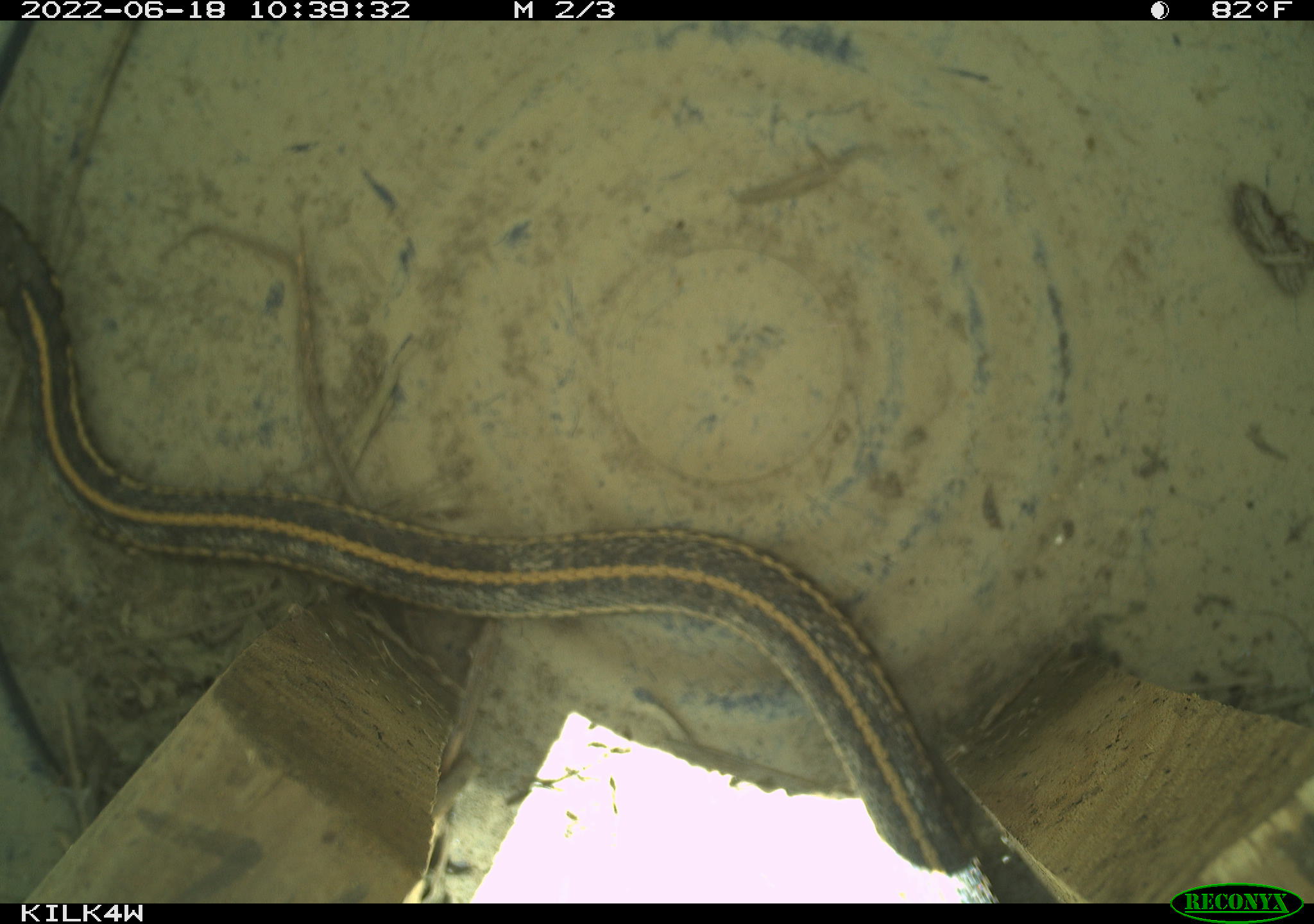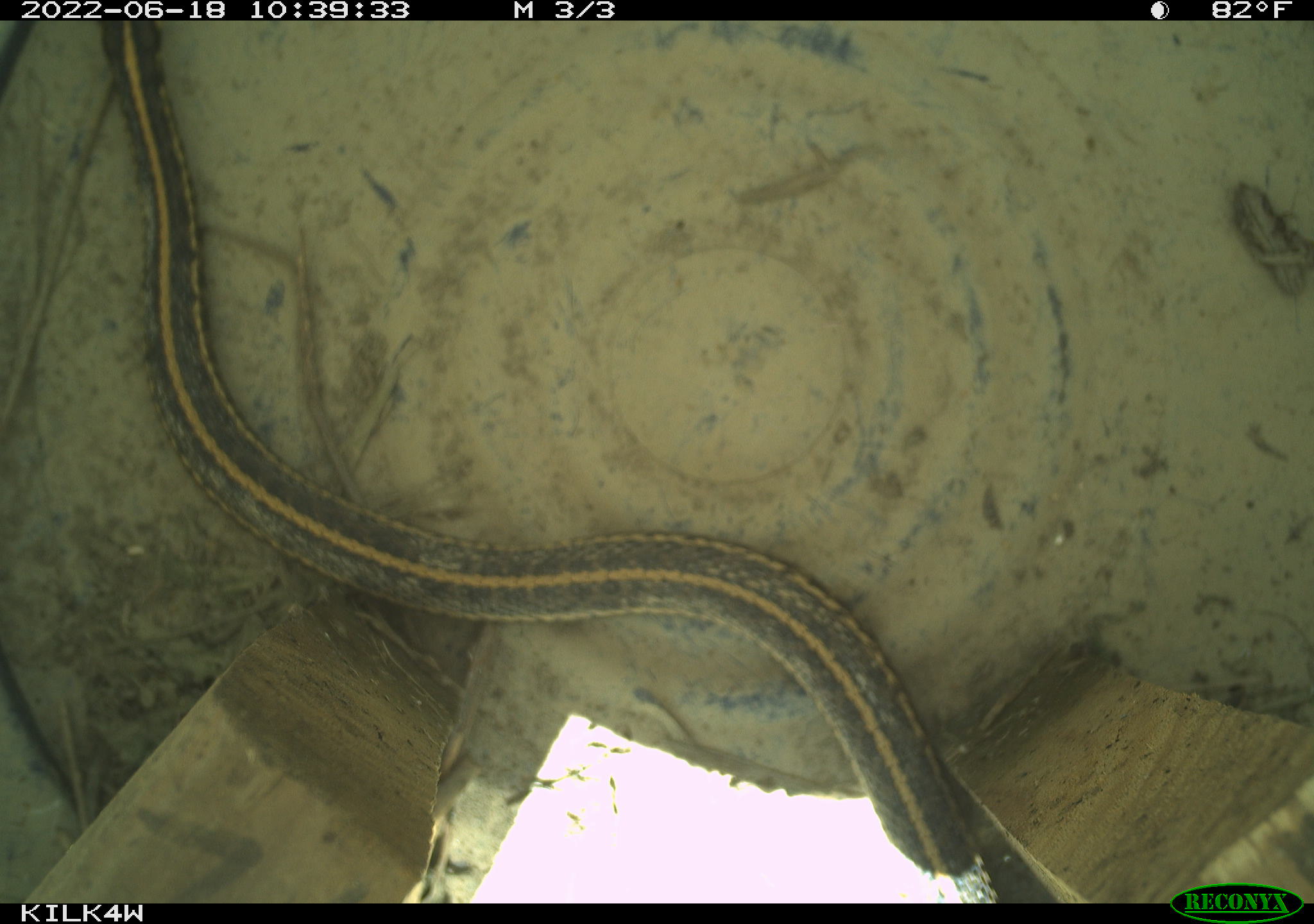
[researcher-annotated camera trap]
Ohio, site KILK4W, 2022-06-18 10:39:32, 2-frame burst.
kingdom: Animalia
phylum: Chordata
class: Reptilia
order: Squamata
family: Colubridae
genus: Thamnophis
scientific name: Thamnophis radix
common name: plains gartersnake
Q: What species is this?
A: Plains gartersnake (Thamnophis radix).